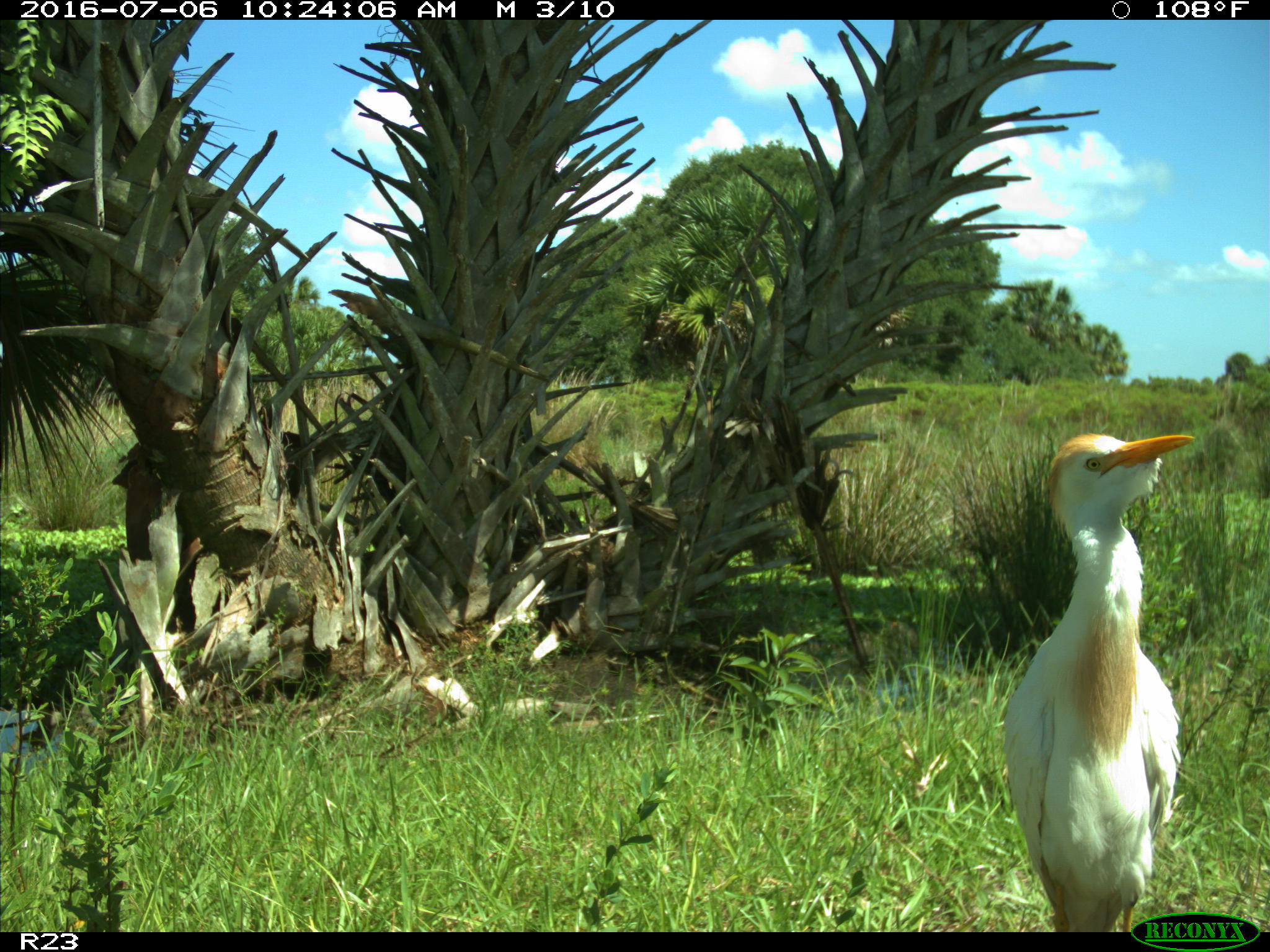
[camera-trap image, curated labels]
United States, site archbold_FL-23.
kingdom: Animalia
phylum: Chordata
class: Aves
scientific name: Aves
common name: birds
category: unidentified bird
Unidentified bird (birds) (Aves).